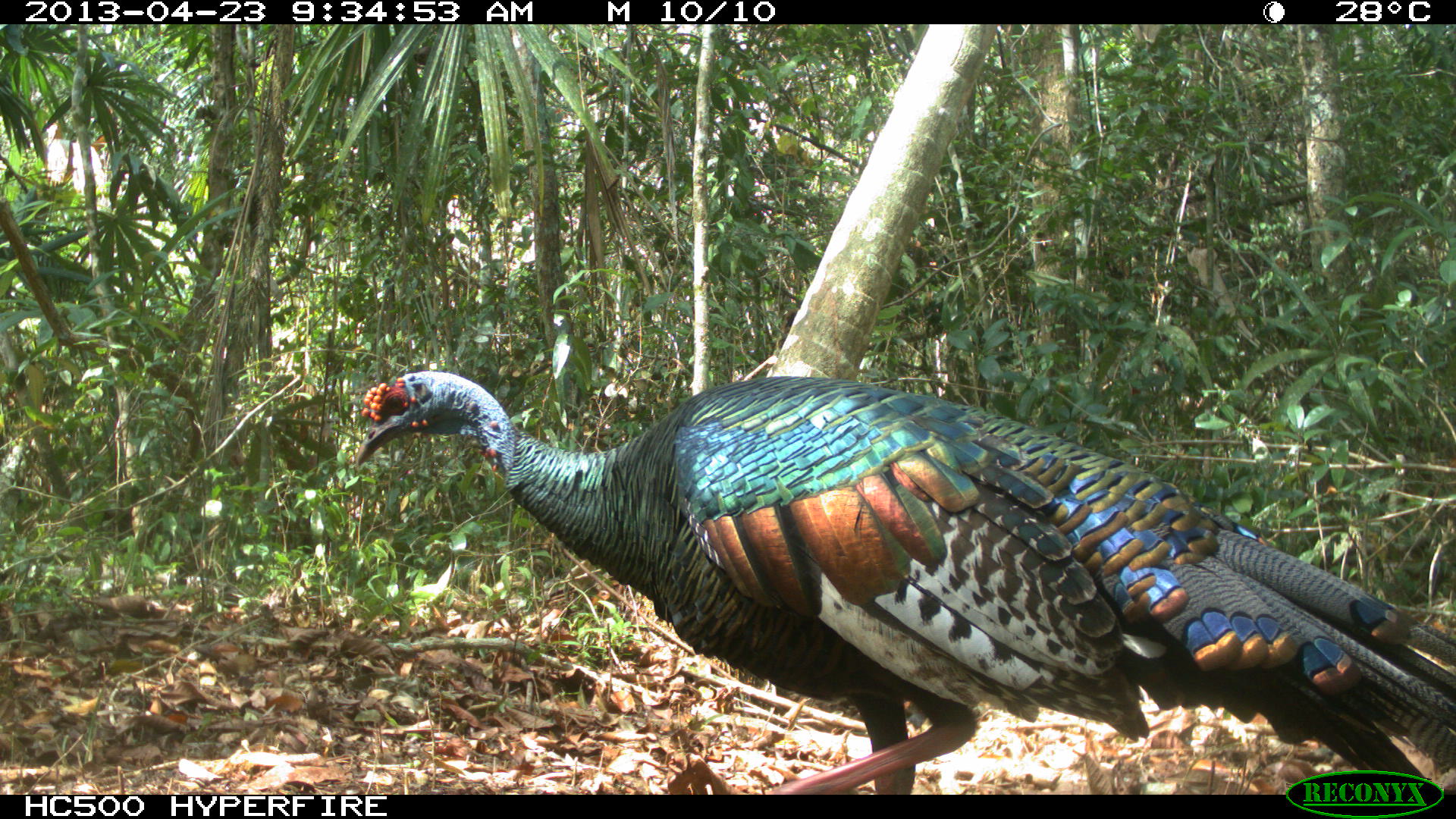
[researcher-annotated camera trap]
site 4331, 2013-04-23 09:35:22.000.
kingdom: Animalia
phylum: Chordata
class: Aves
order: Galliformes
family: Phasianidae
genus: Meleagris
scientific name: Meleagris ocellata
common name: ocellated turkey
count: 2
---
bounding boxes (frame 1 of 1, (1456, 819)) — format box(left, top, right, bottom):
meleagris ocellata: box(348, 370, 1456, 794)